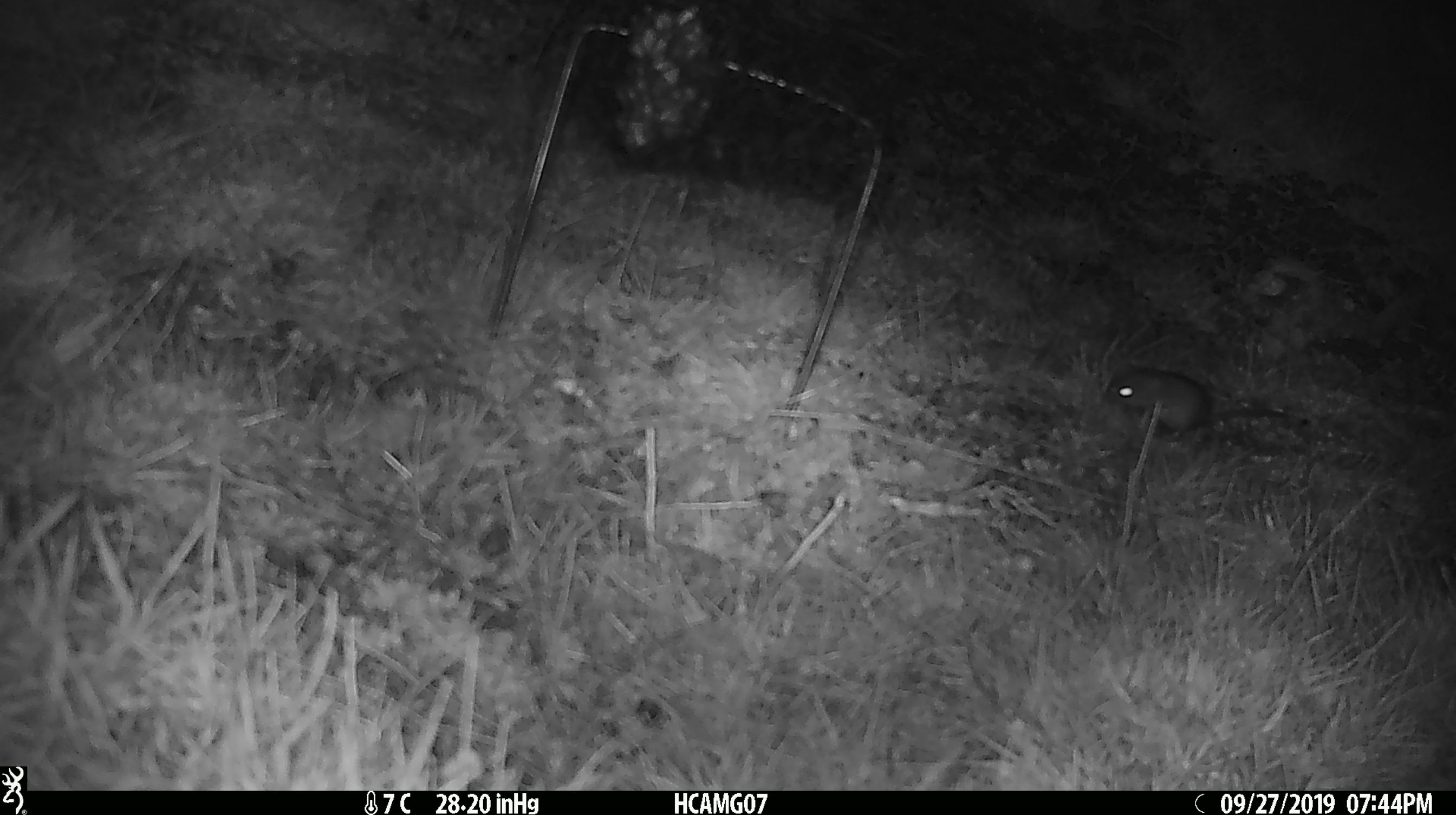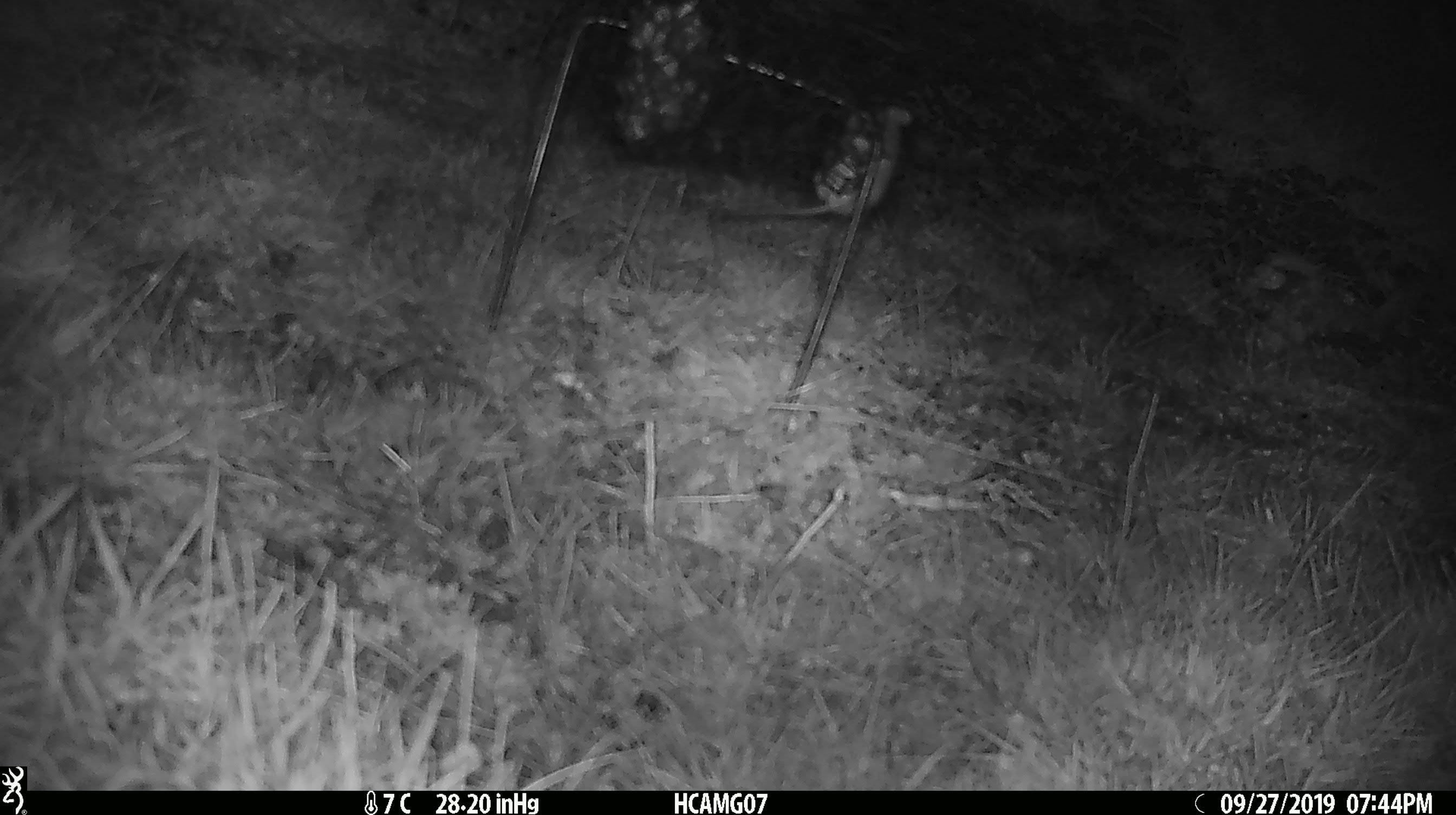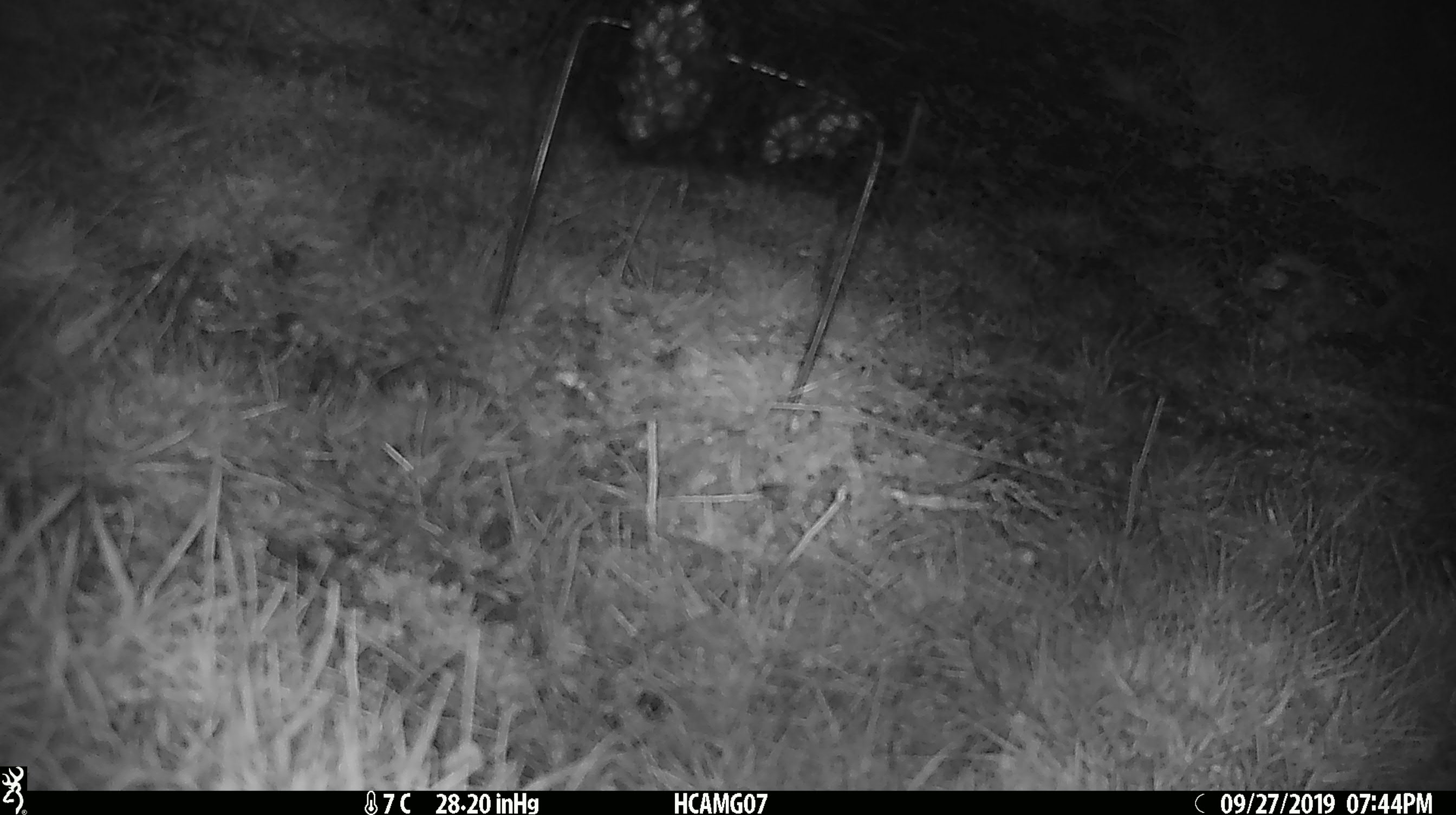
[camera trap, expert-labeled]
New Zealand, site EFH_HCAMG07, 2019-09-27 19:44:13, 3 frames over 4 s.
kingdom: Animalia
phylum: Chordata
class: Mammalia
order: Rodentia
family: Muridae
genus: Mus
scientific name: Mus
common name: mouse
Mouse (Mus).